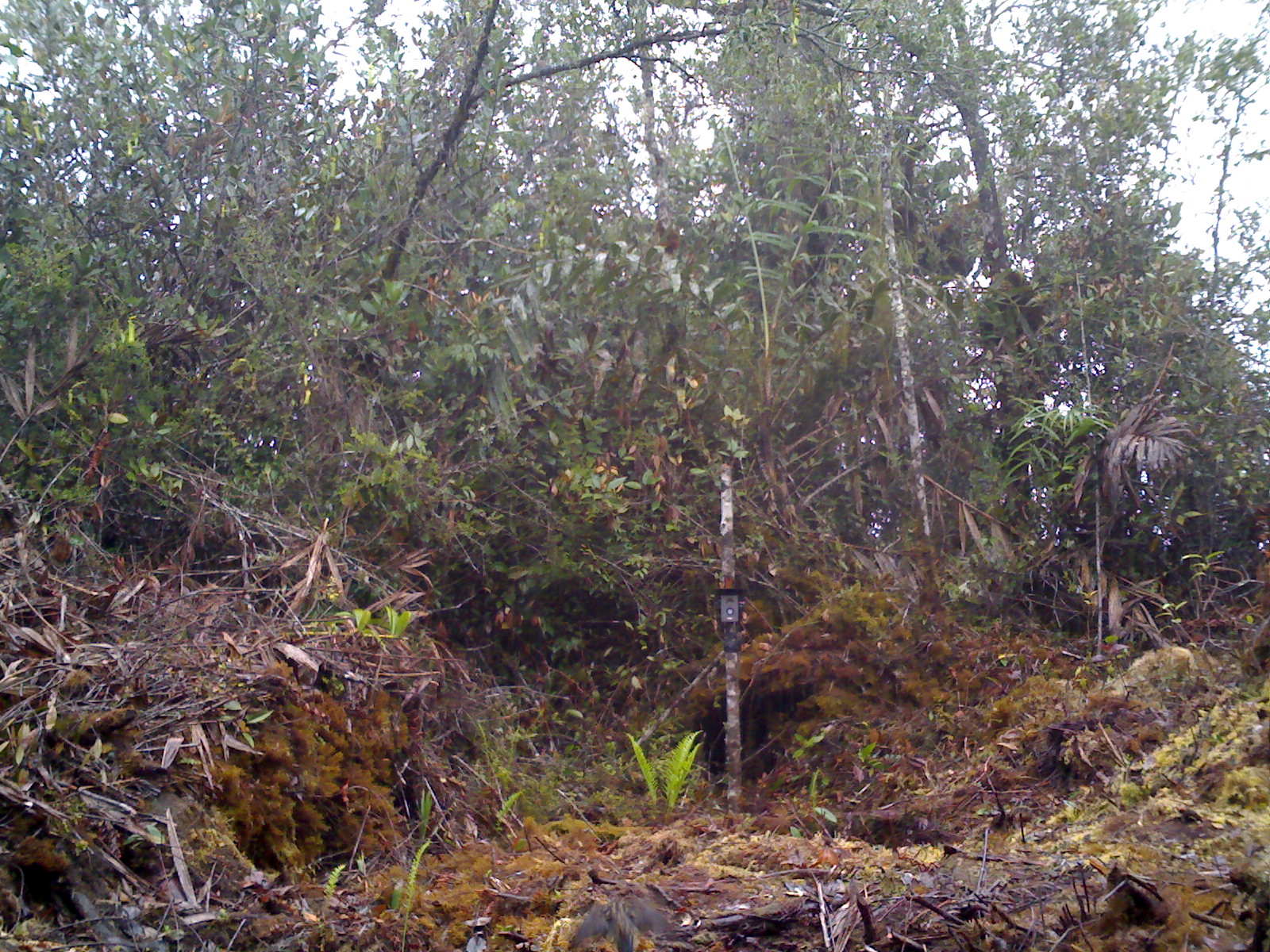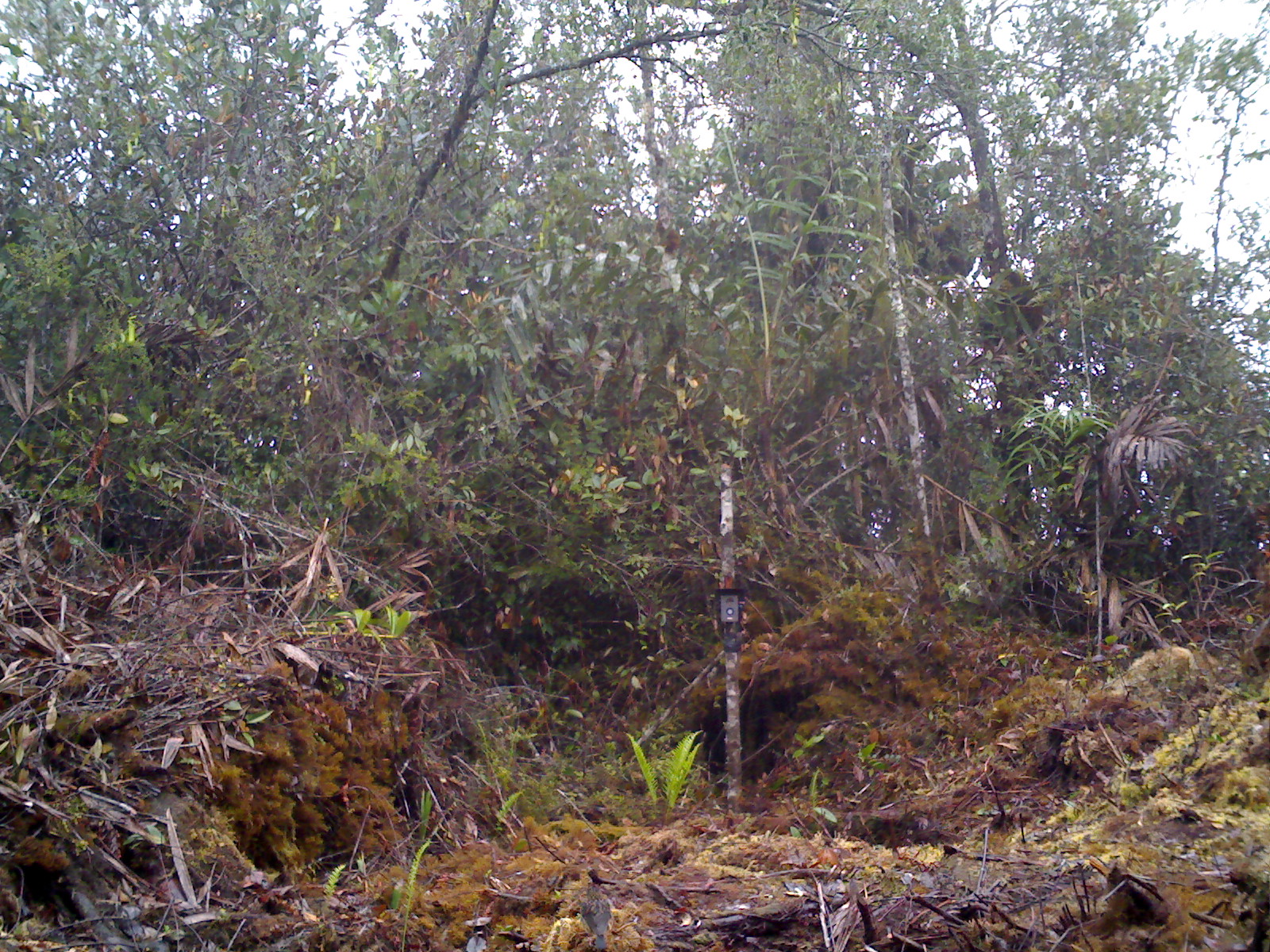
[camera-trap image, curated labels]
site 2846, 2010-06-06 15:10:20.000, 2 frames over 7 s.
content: unidentified animal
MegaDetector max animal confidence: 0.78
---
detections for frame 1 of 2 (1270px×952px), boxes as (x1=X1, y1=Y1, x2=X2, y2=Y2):
unknown: (x1=566, y1=890, x2=680, y2=951)